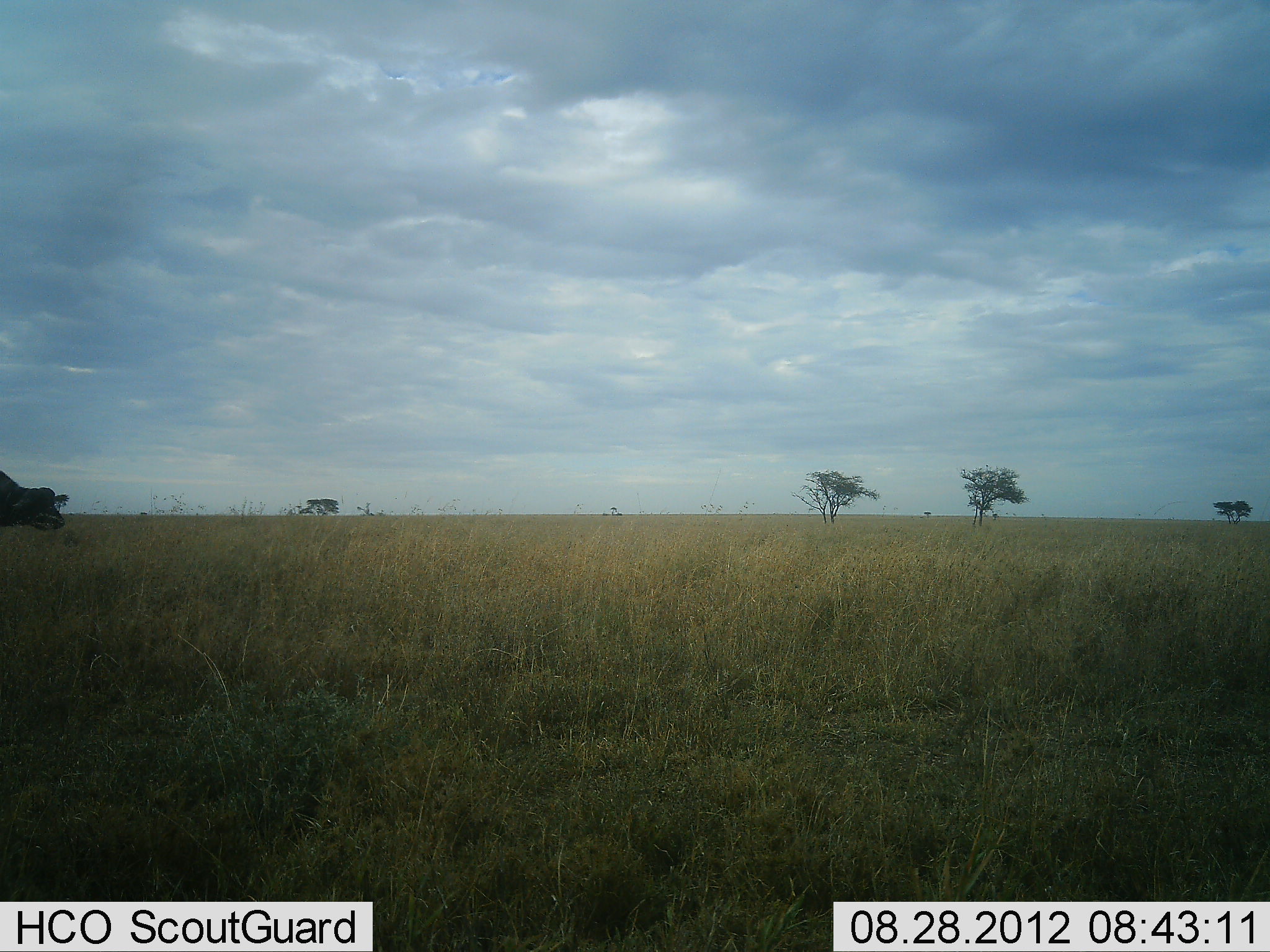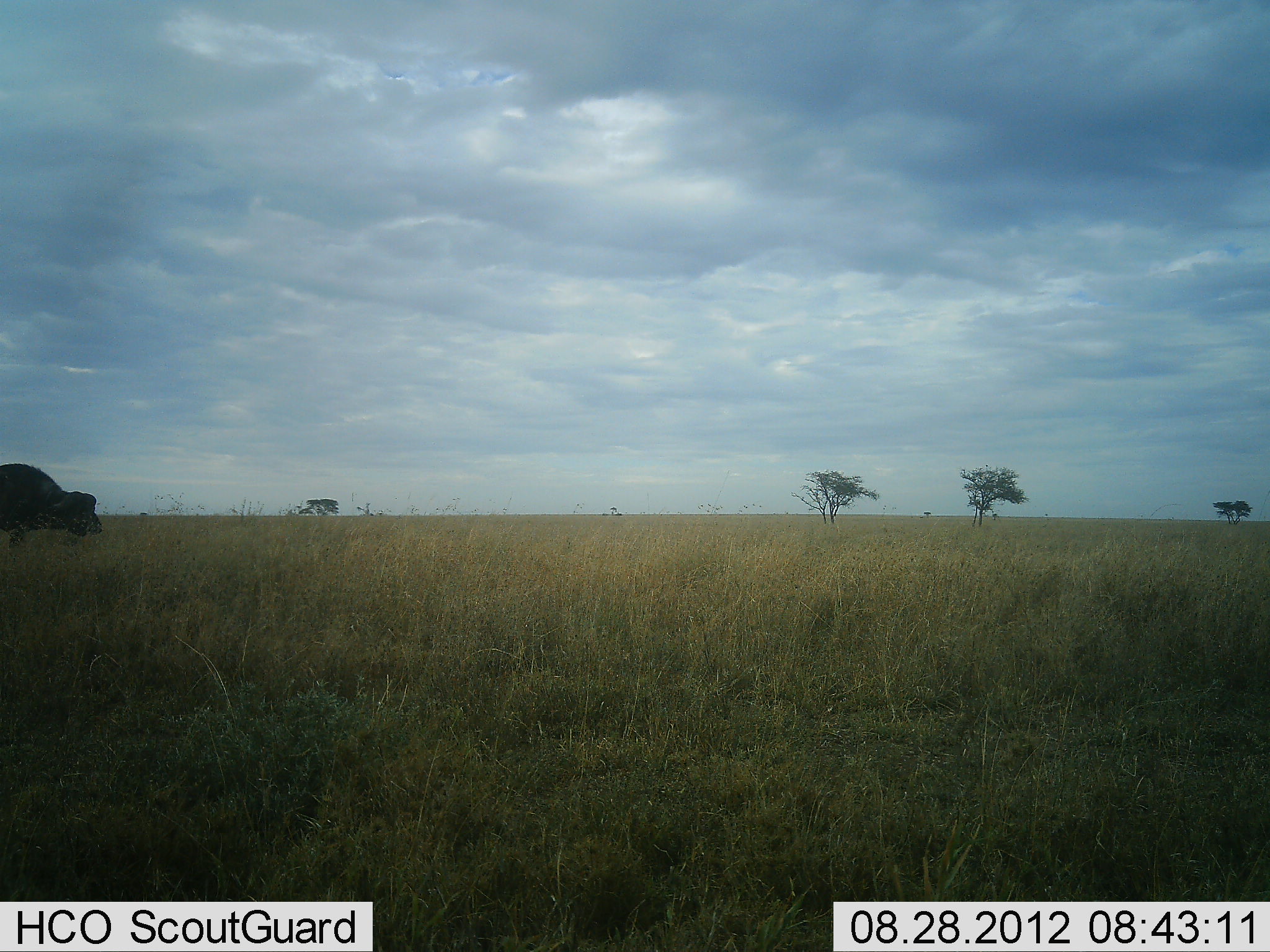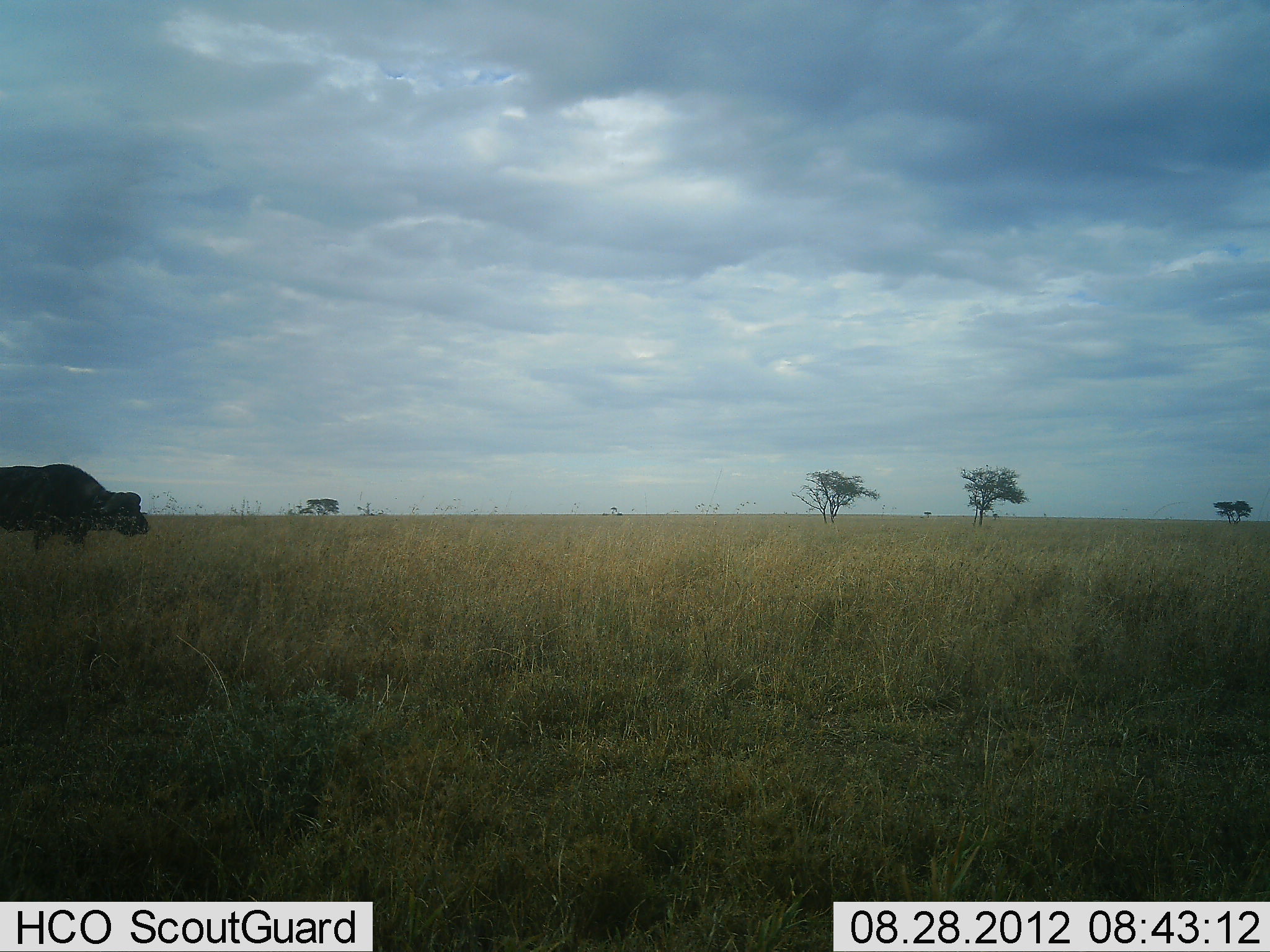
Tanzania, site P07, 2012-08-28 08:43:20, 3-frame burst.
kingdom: Animalia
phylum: Chordata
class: Mammalia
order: Artiodactyla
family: Bovidae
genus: Syncerus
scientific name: Syncerus caffer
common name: cape buffalo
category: buffalo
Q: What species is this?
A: Buffalo (cape buffalo) (Syncerus caffer).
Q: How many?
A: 1.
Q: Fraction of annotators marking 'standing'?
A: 0%.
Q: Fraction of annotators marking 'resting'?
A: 0%.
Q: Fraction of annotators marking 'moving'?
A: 100%.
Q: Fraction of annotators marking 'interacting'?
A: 0%.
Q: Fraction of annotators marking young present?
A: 0%.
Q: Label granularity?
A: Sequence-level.